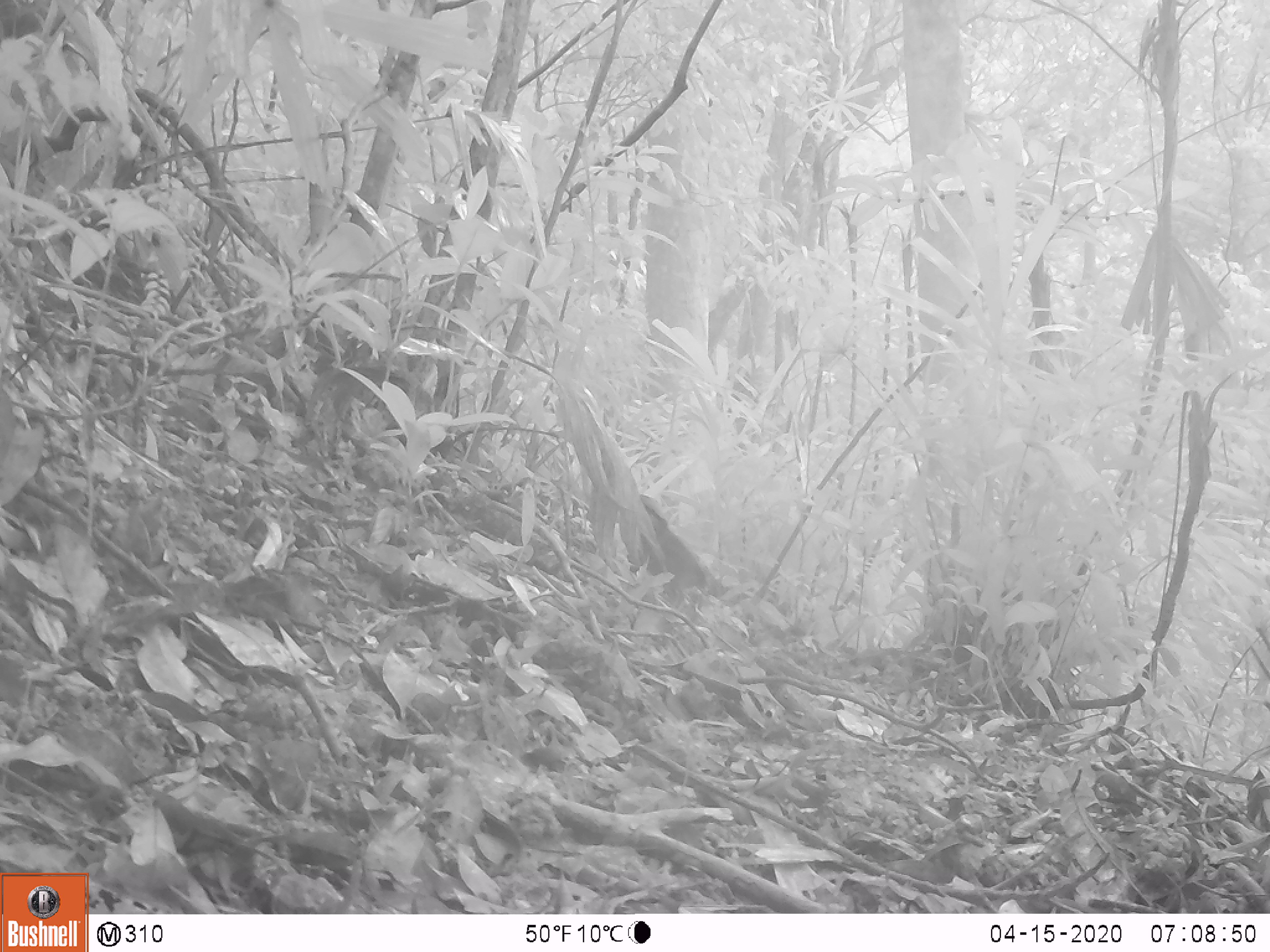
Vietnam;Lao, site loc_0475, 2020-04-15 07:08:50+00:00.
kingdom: Animalia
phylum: Chordata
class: Aves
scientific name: Aves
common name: bird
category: unidentified bird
Unidentified bird (bird) (Aves). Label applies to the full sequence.